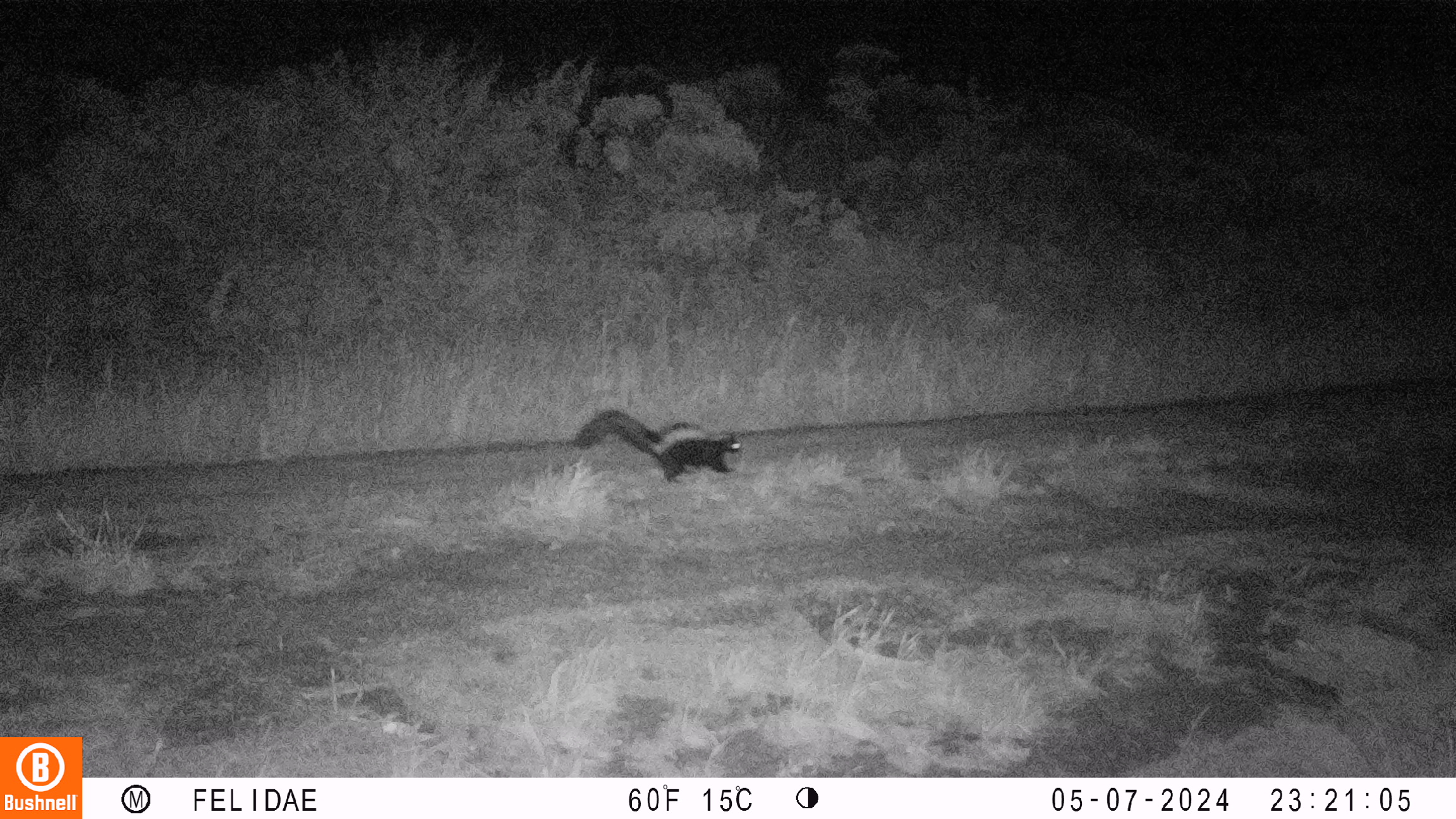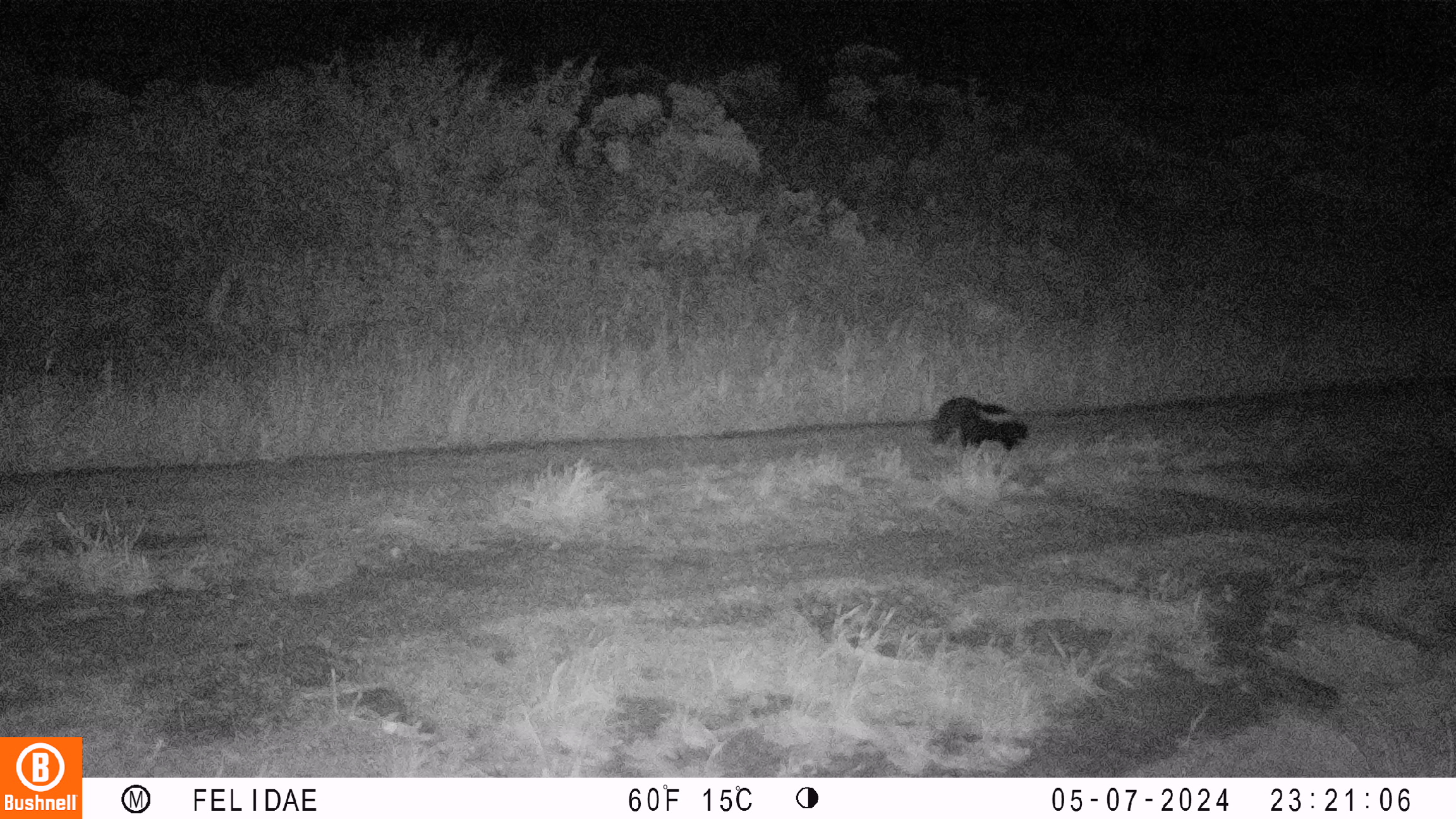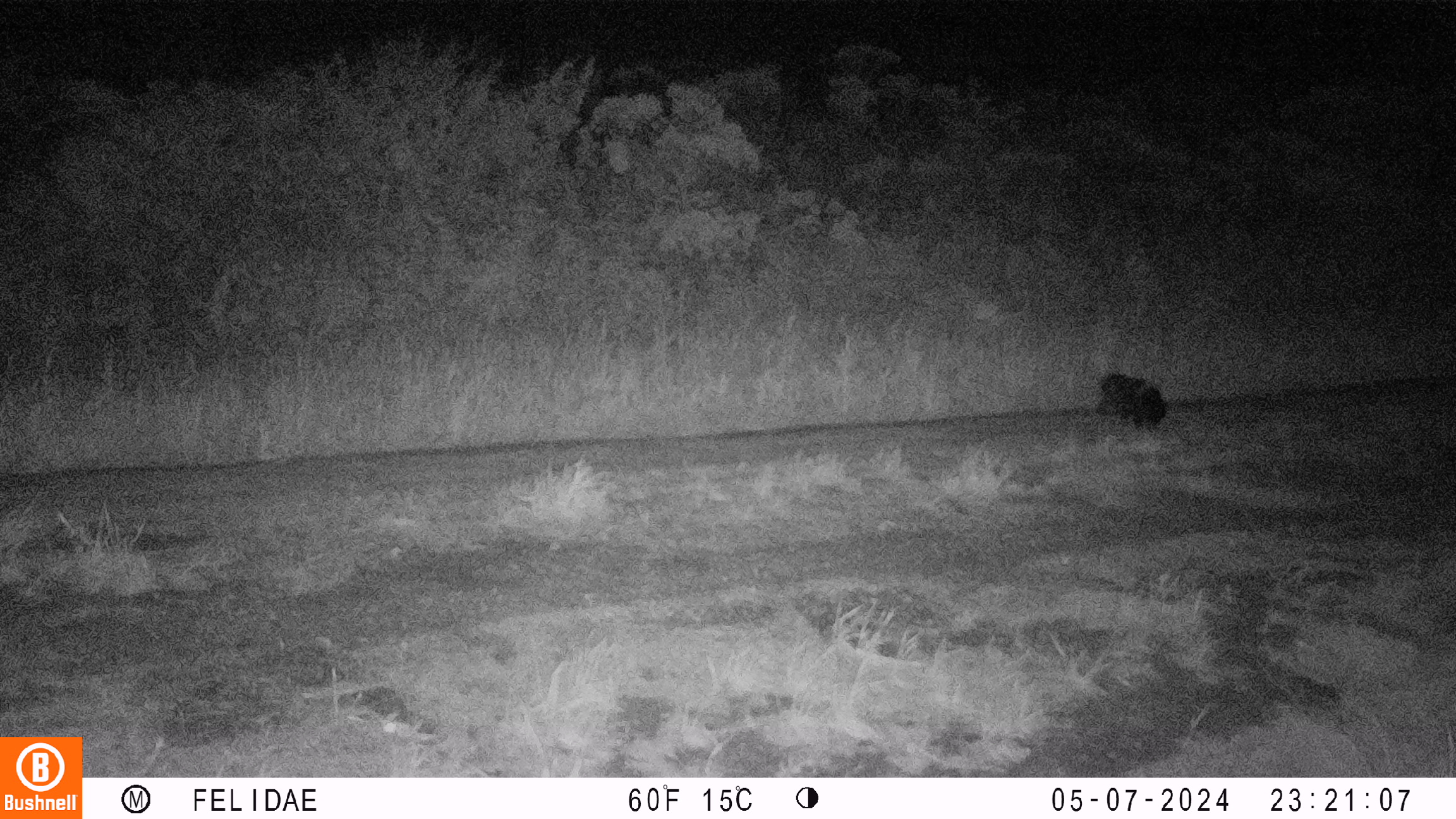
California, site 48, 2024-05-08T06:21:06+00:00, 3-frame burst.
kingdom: Animalia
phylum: Chordata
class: Mammalia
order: Carnivora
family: Mephitidae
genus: Mephitis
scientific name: Mephitis mephitis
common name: striped skunk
Striped skunk (Mephitis mephitis).